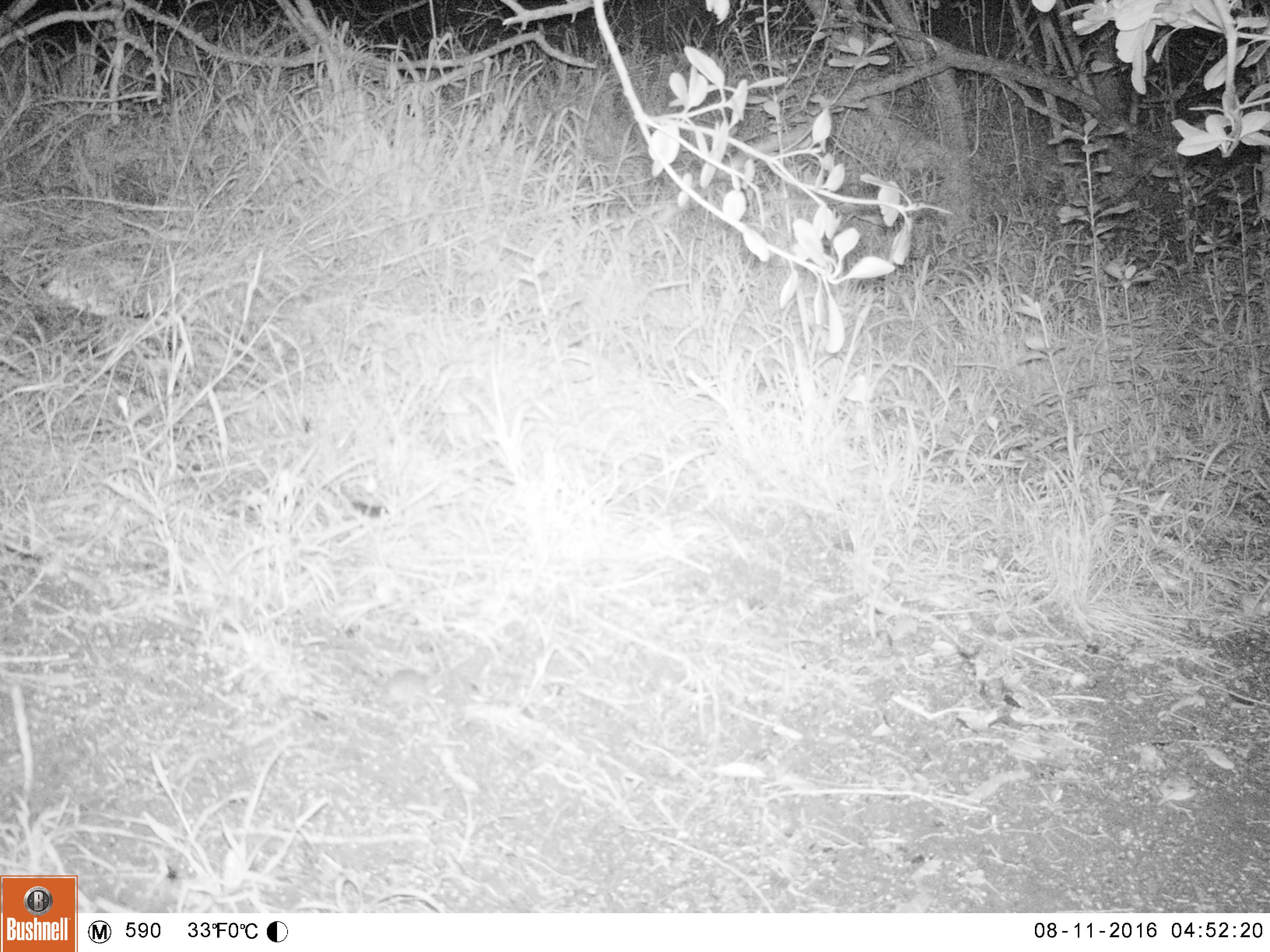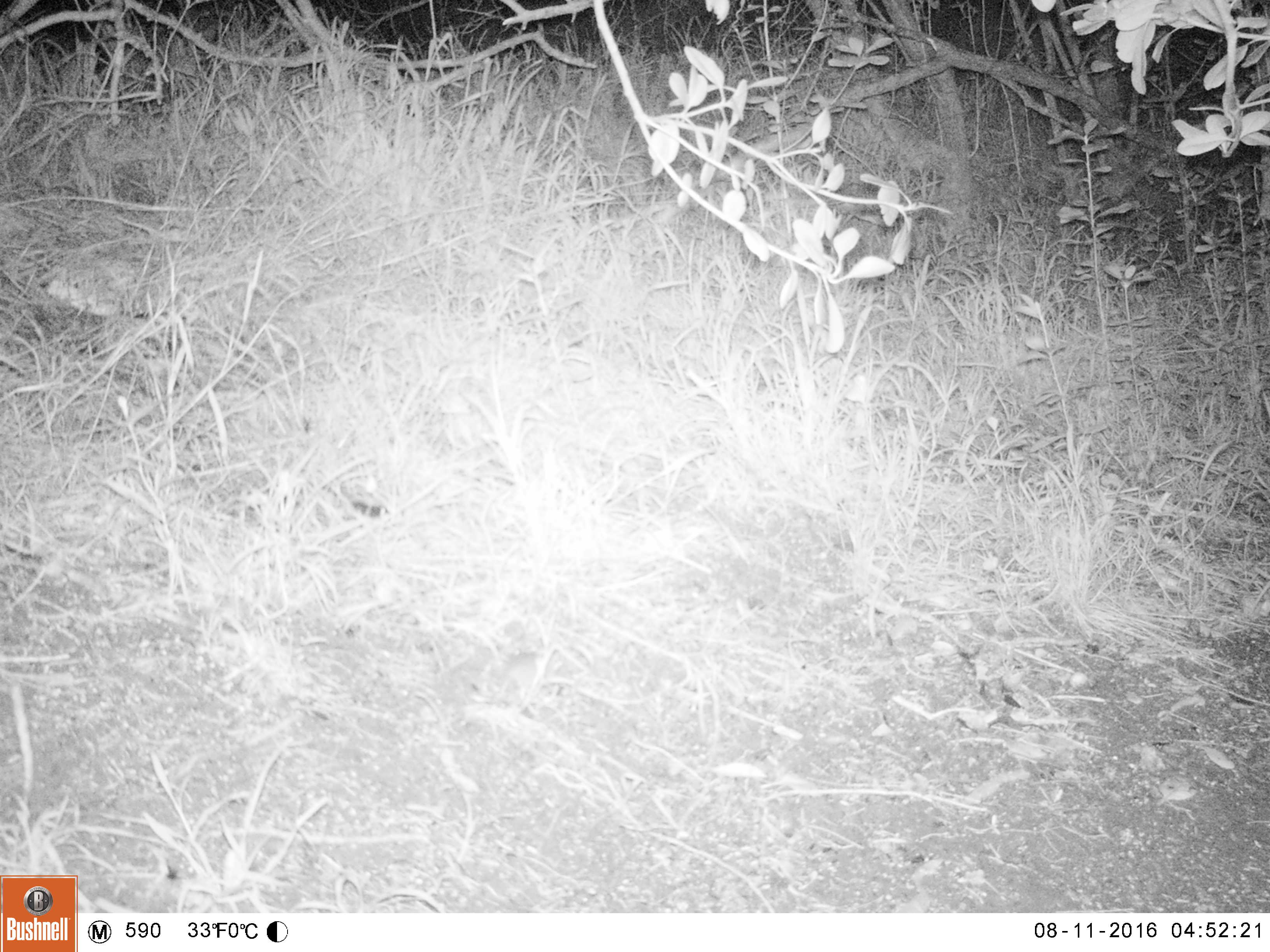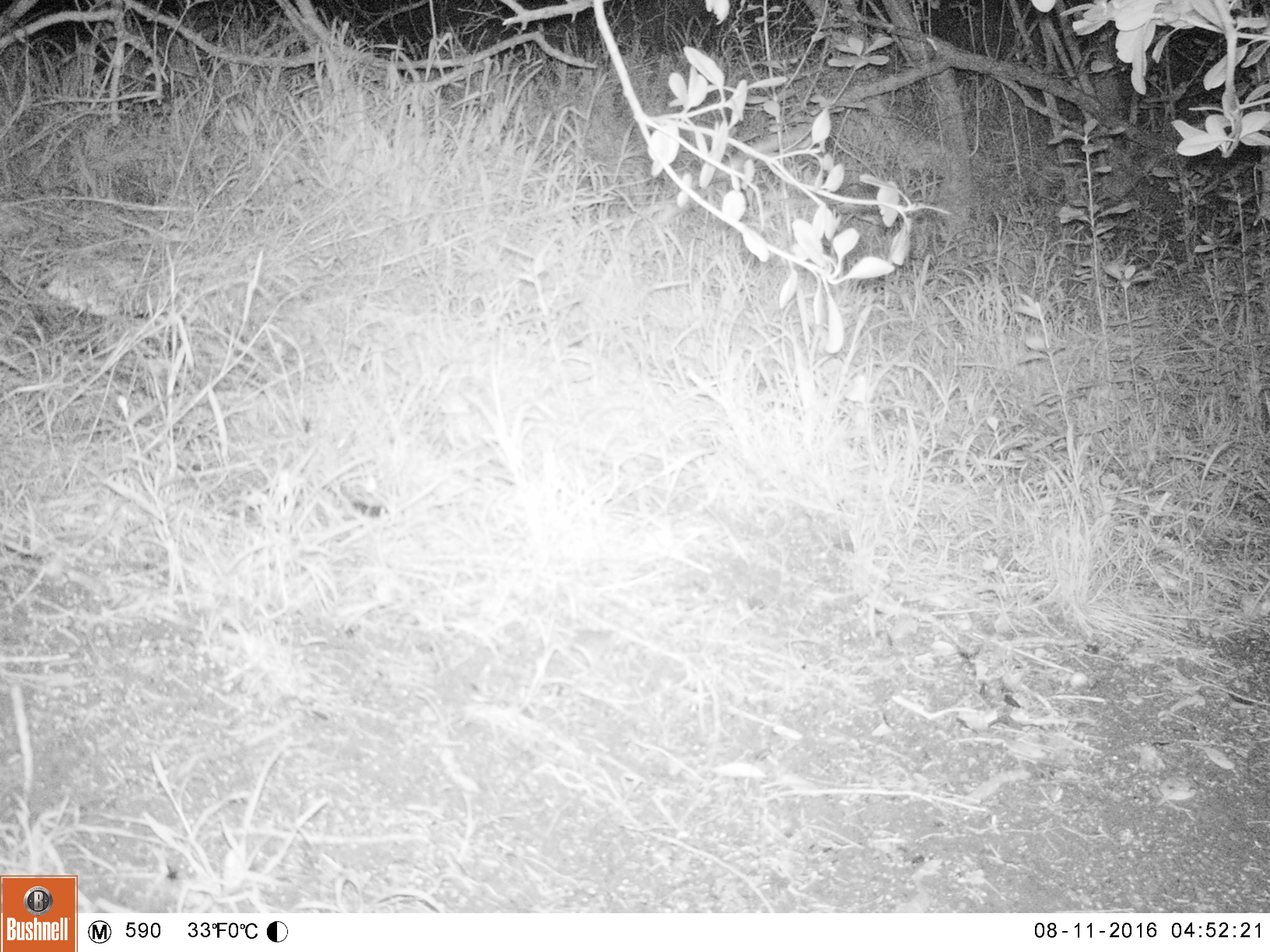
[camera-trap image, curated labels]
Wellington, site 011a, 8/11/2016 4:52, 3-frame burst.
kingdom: Animalia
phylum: Chordata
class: Mammalia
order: Rodentia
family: Muridae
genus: Mus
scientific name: Mus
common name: mouse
Mouse (Mus).